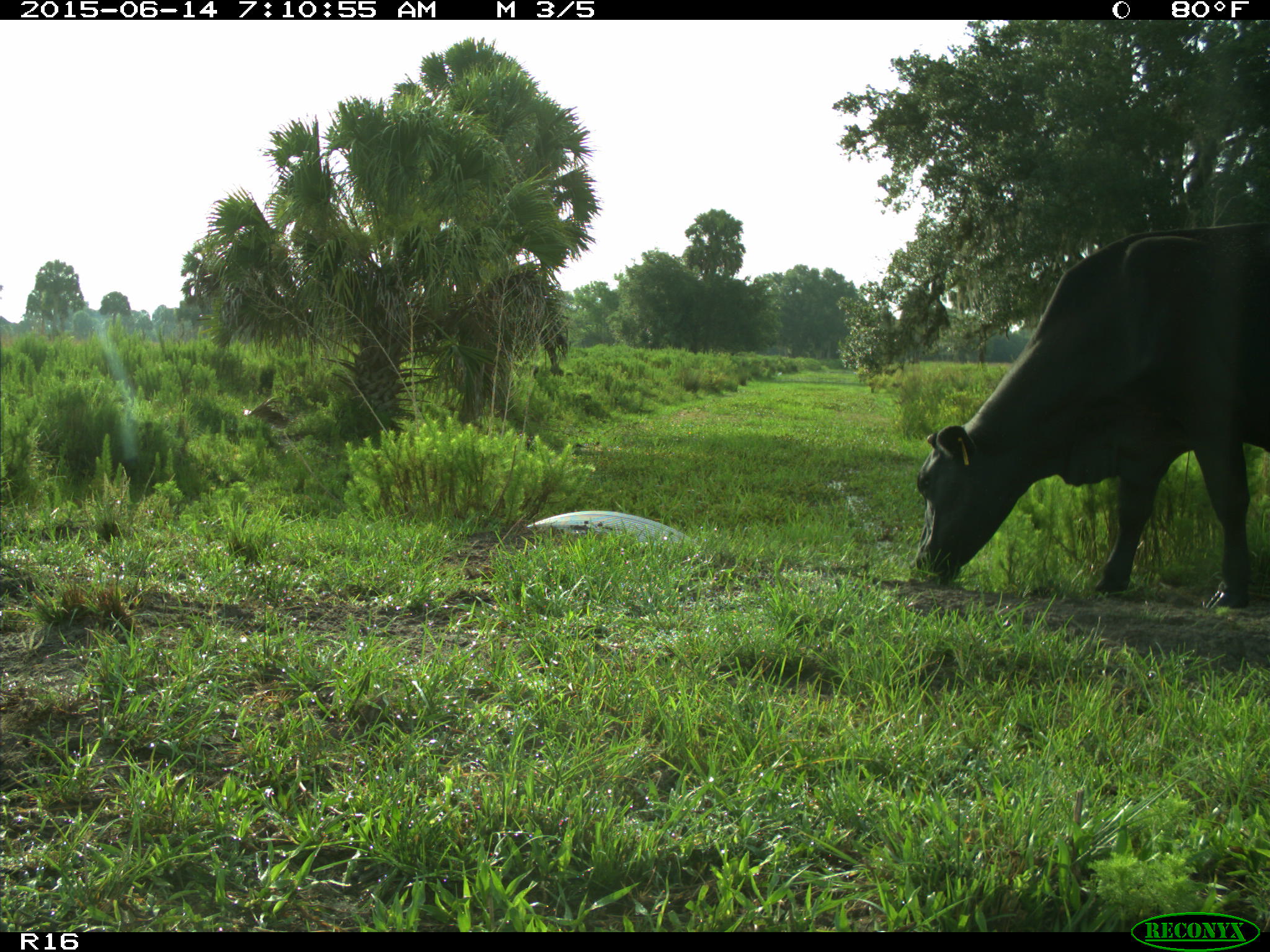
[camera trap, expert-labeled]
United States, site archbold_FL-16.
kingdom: Animalia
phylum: Chordata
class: Mammalia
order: Artiodactyla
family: Bovidae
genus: Bos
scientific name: Bos taurus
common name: domestic cow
Bos taurus (domestic cow).